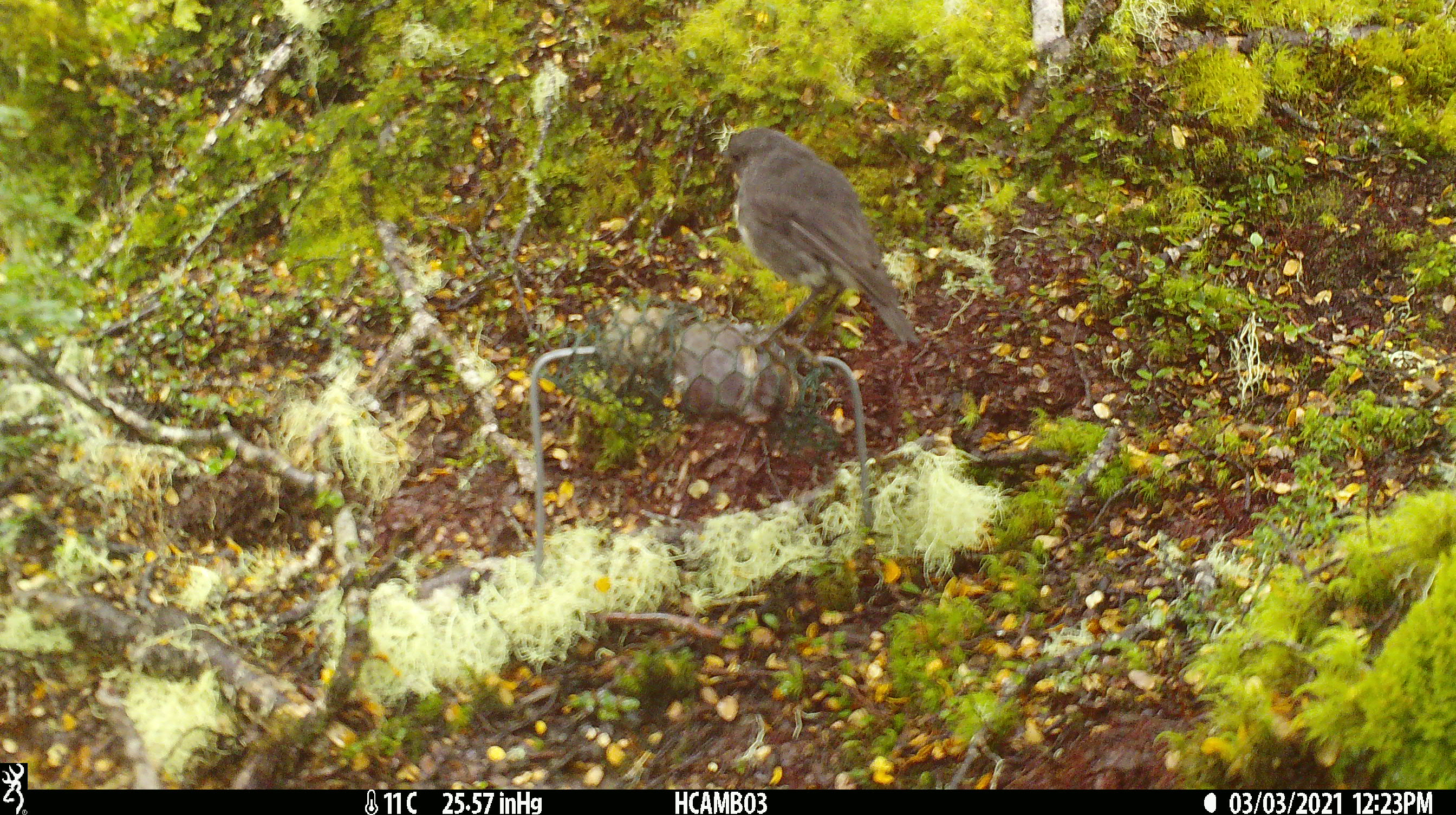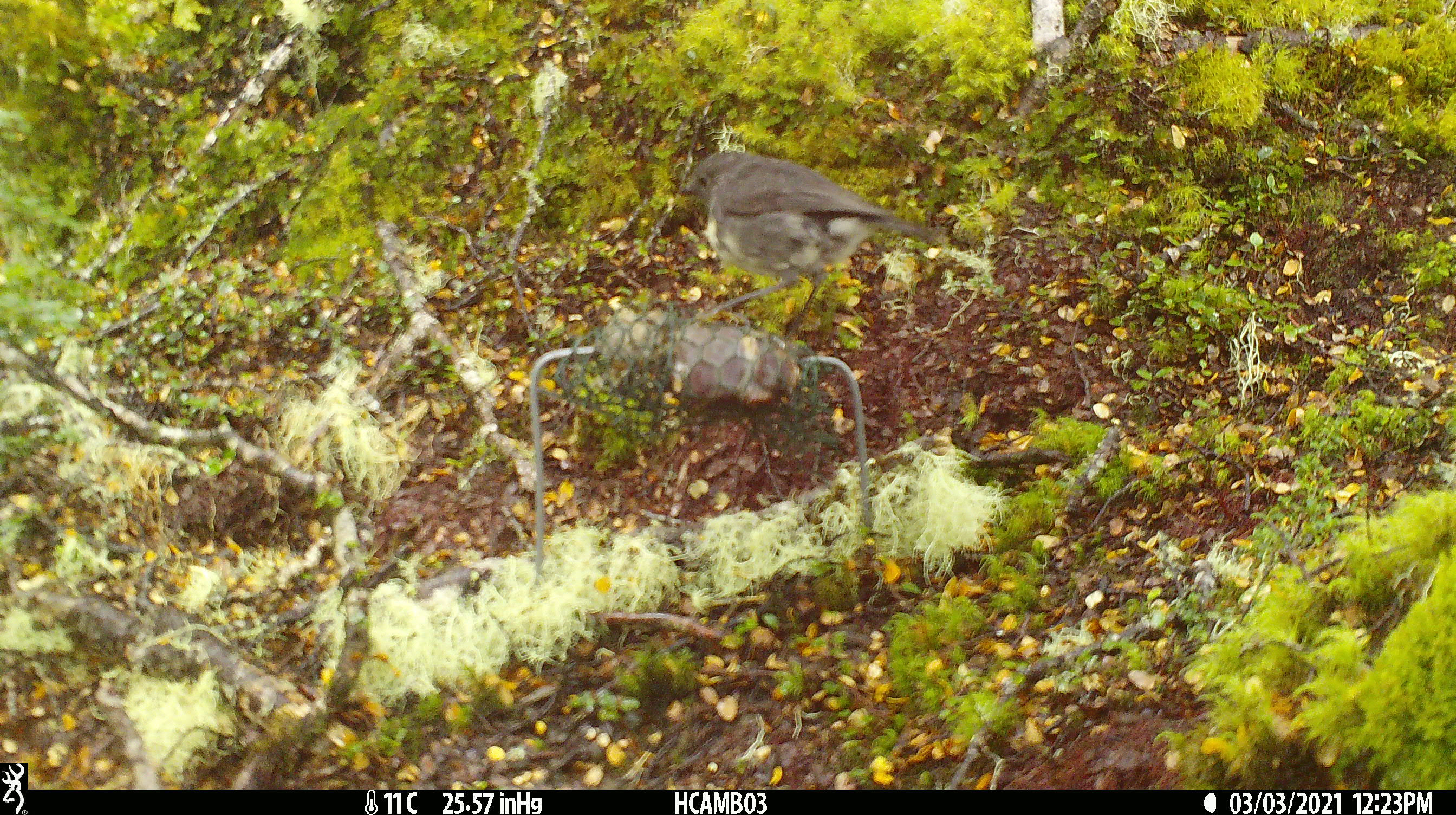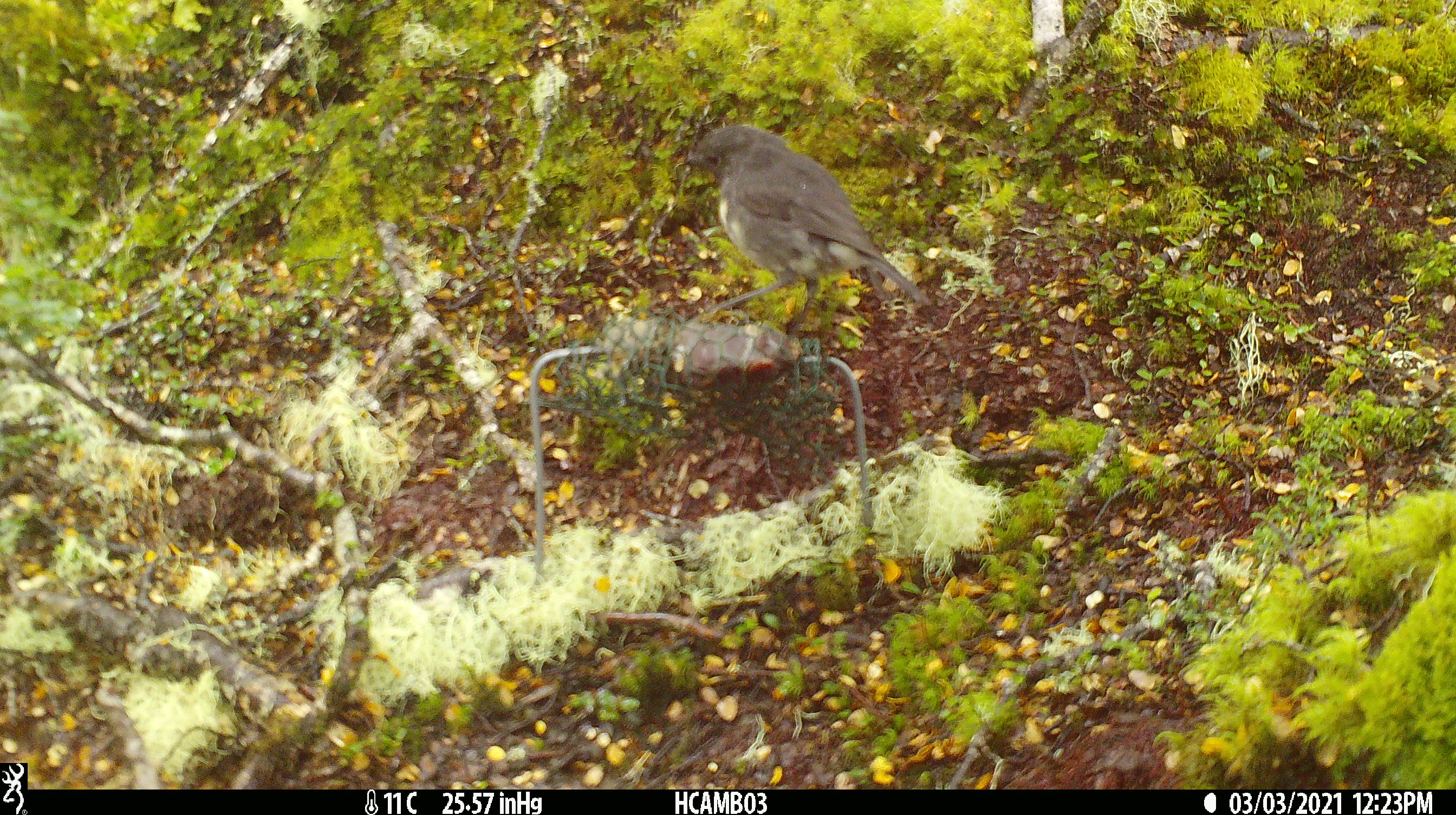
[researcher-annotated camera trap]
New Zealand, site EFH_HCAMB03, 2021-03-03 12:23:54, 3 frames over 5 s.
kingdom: Animalia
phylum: Chordata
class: Aves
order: Passeriformes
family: Petroicidae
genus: Petroica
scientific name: Petroica australis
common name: new zealand robin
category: robin